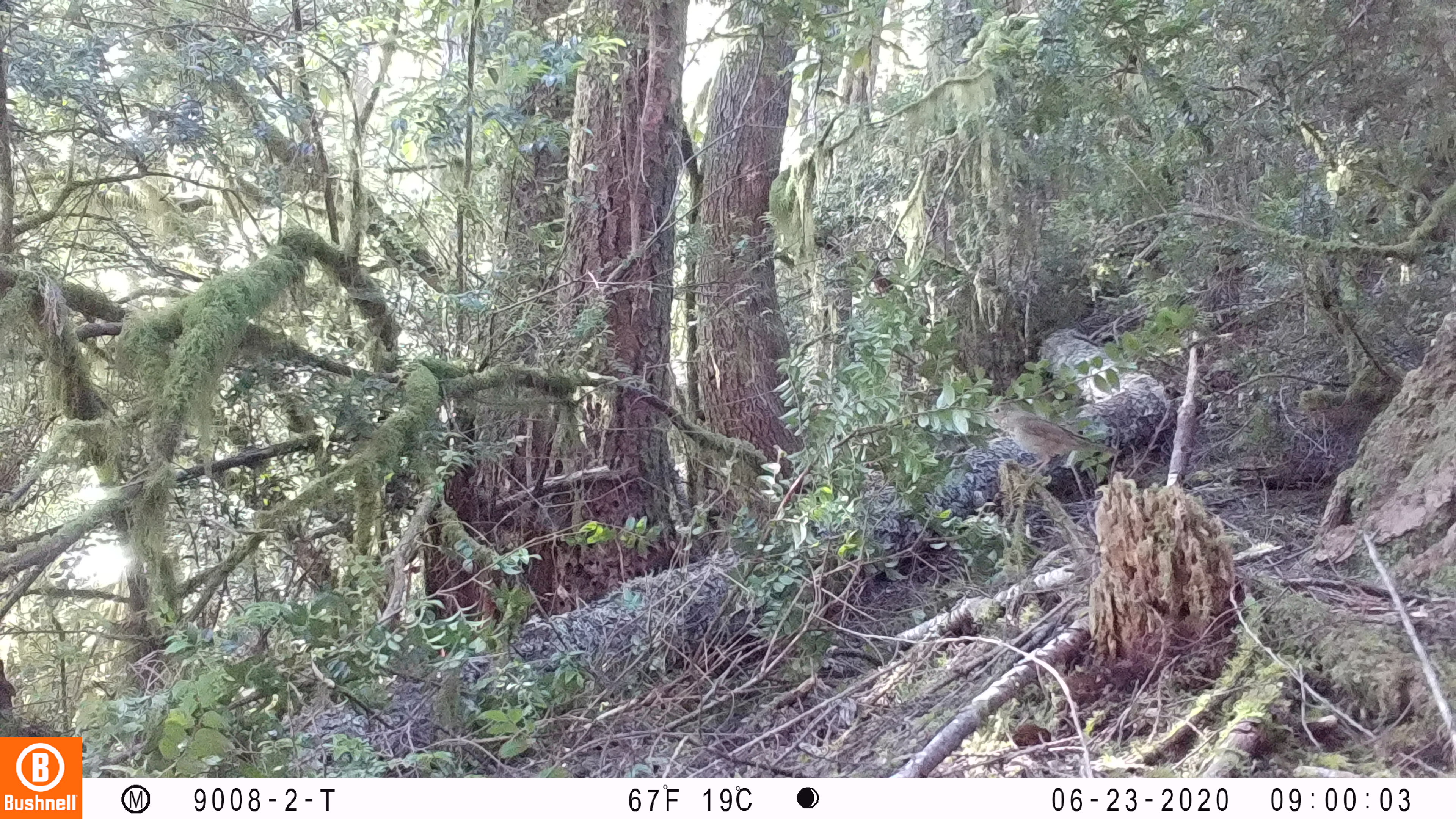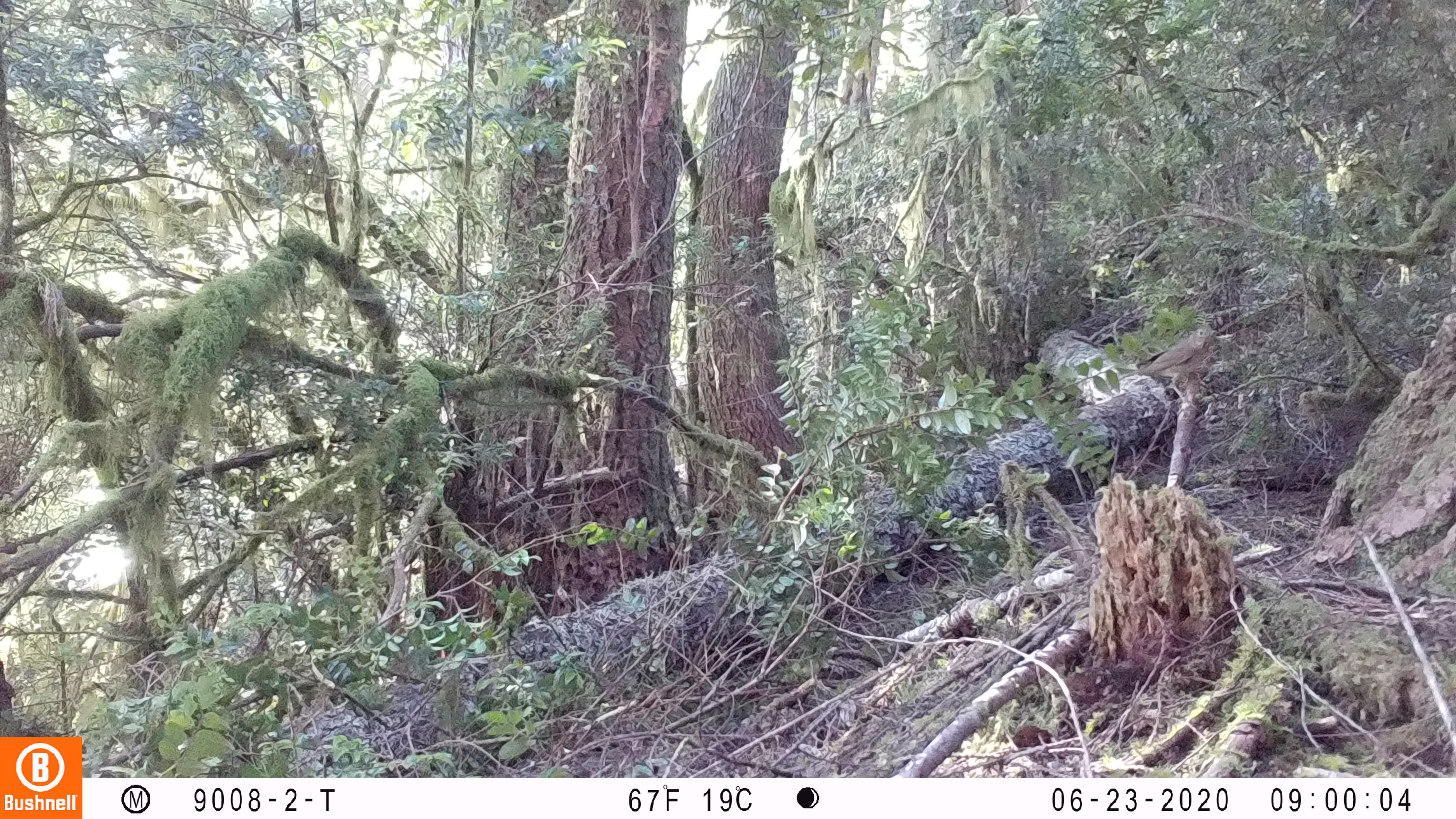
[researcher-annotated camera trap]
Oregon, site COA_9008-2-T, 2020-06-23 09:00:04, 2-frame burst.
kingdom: Animalia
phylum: Chordata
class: Aves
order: Passeriformes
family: Turdidae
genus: Catharus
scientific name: Catharus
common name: brown thrushes and nightingale-thrushes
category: catharus species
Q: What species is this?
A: Catharus species (brown thrushes and nightingale-thrushes) (Catharus).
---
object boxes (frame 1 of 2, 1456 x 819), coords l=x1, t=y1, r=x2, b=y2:
catharus species: l=966, t=393, r=1131, b=490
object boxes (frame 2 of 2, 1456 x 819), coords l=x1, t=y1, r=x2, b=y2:
catharus species: l=1106, t=315, r=1231, b=424